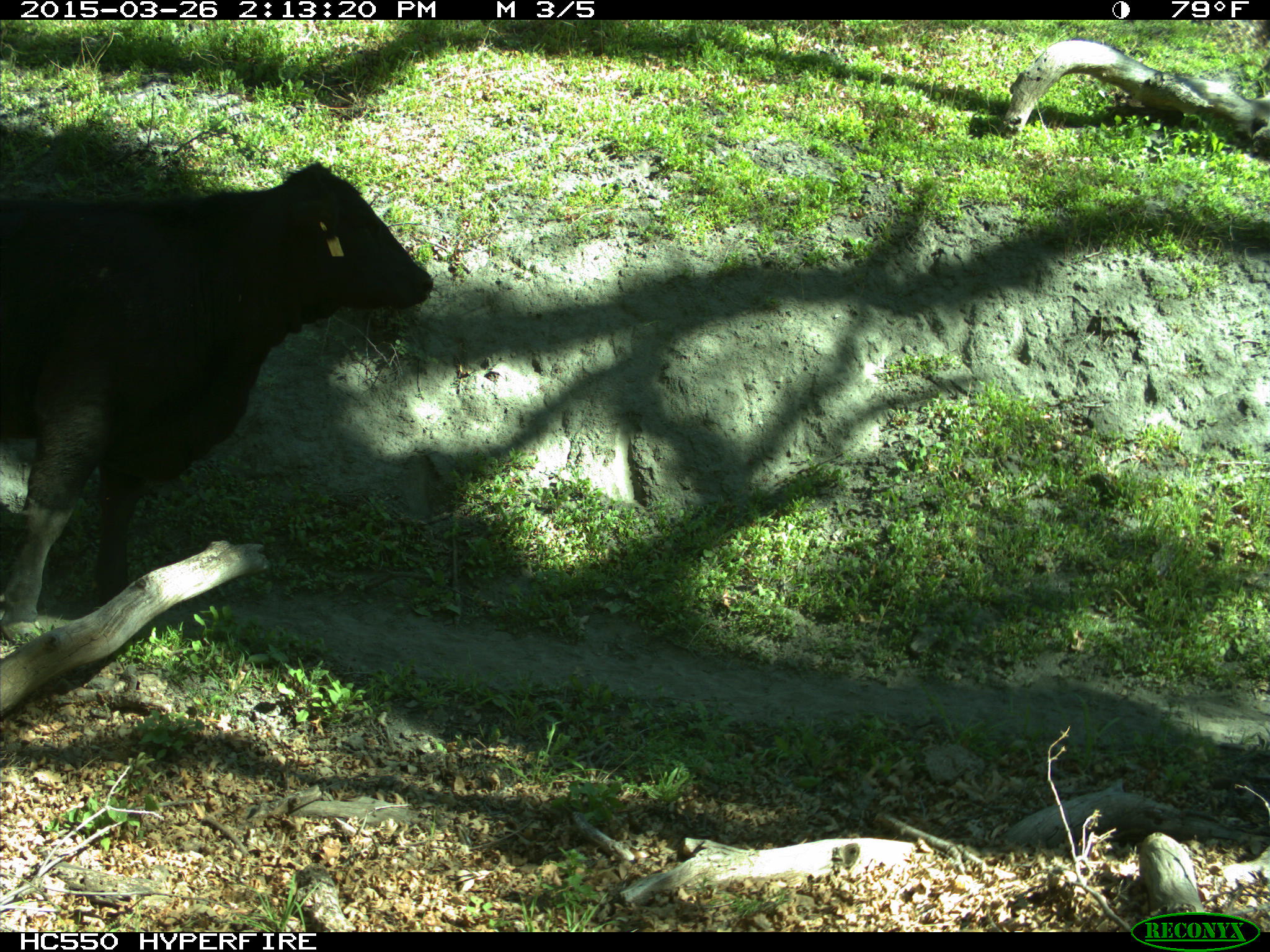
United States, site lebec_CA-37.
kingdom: Animalia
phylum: Chordata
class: Mammalia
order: Artiodactyla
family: Bovidae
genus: Bos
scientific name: Bos taurus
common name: domestic cow